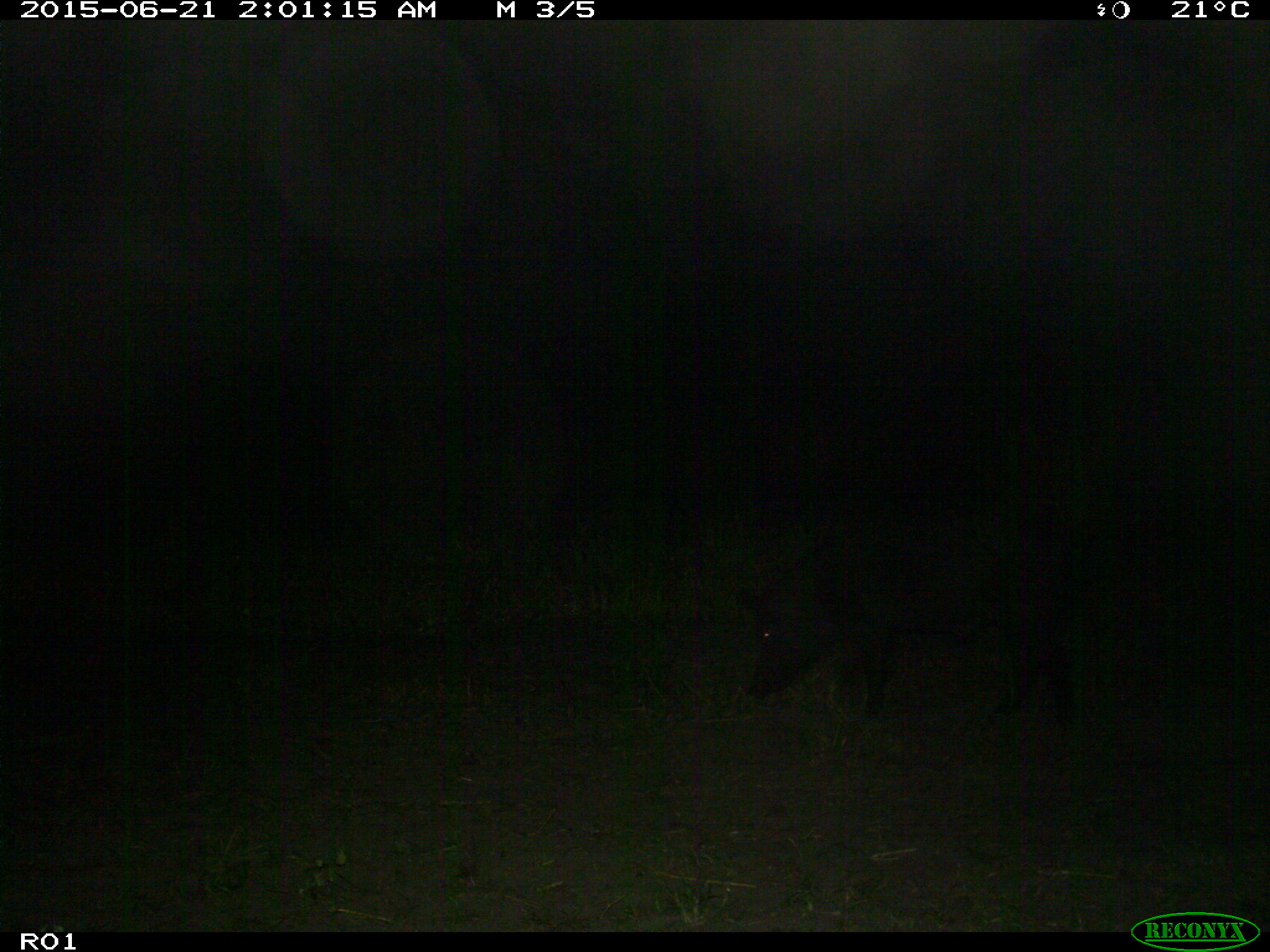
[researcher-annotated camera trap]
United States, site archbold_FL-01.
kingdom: Animalia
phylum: Chordata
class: Mammalia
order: Artiodactyla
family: Suidae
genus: Sus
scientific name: Sus scrofa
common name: wild boar